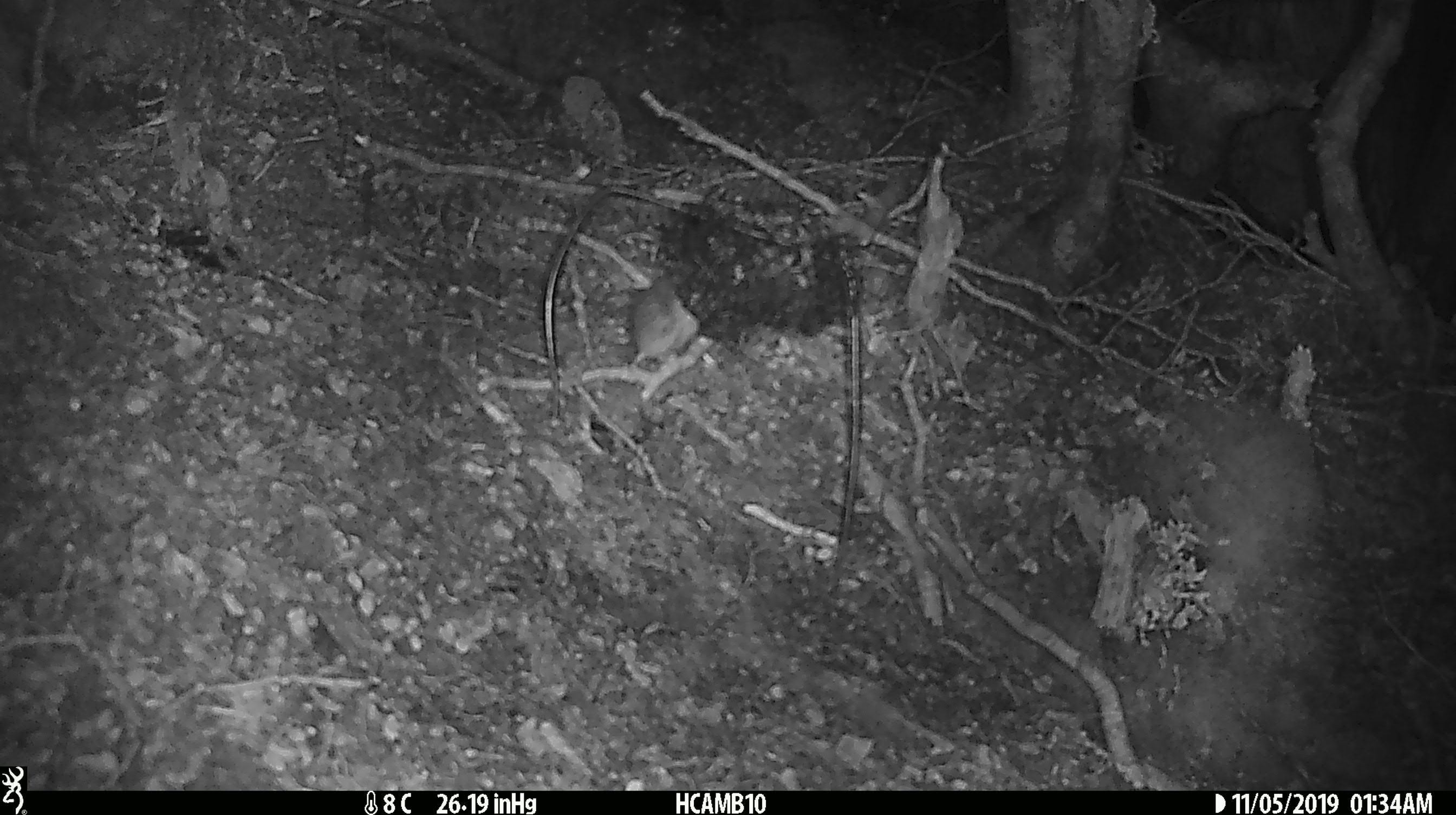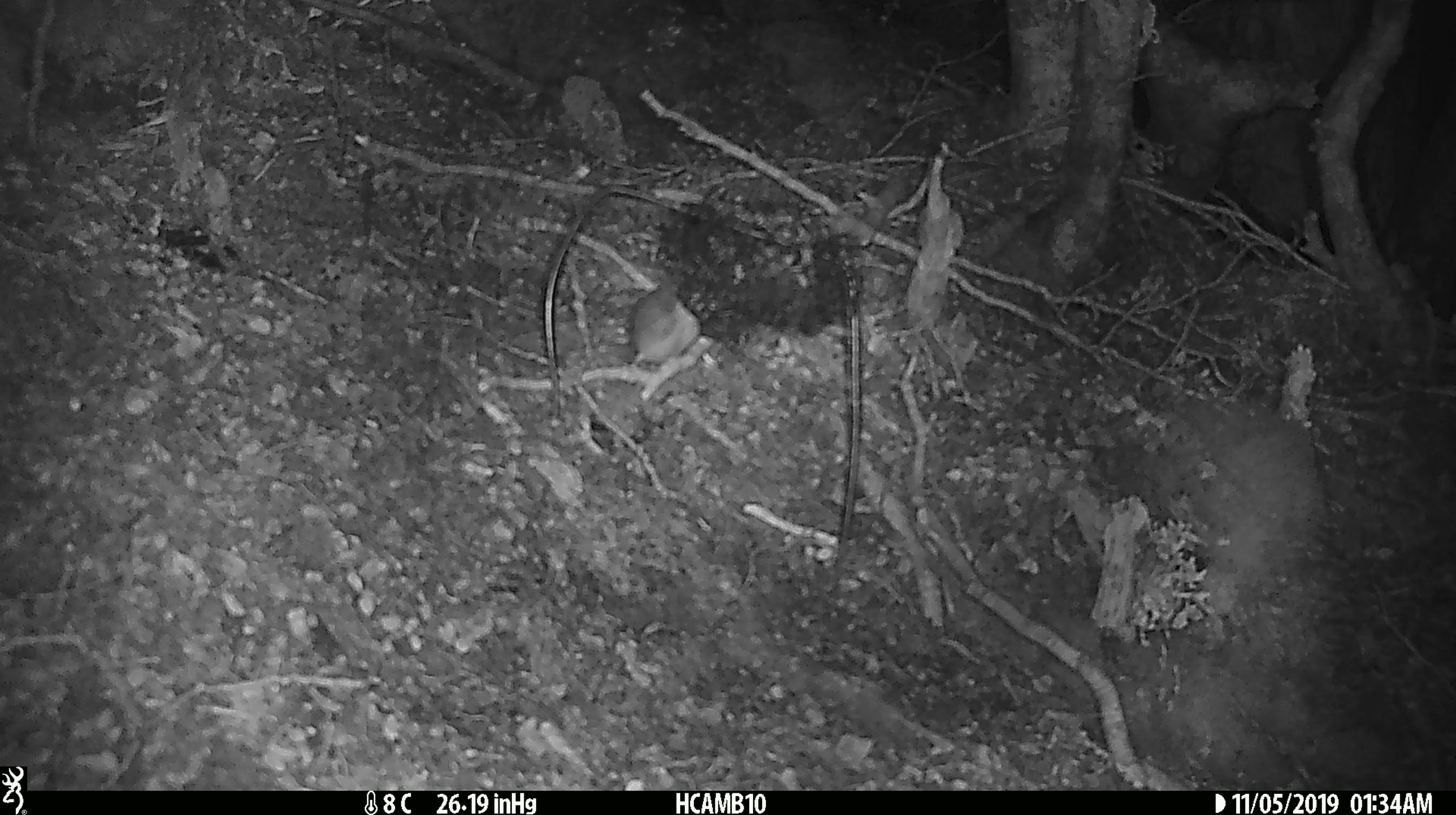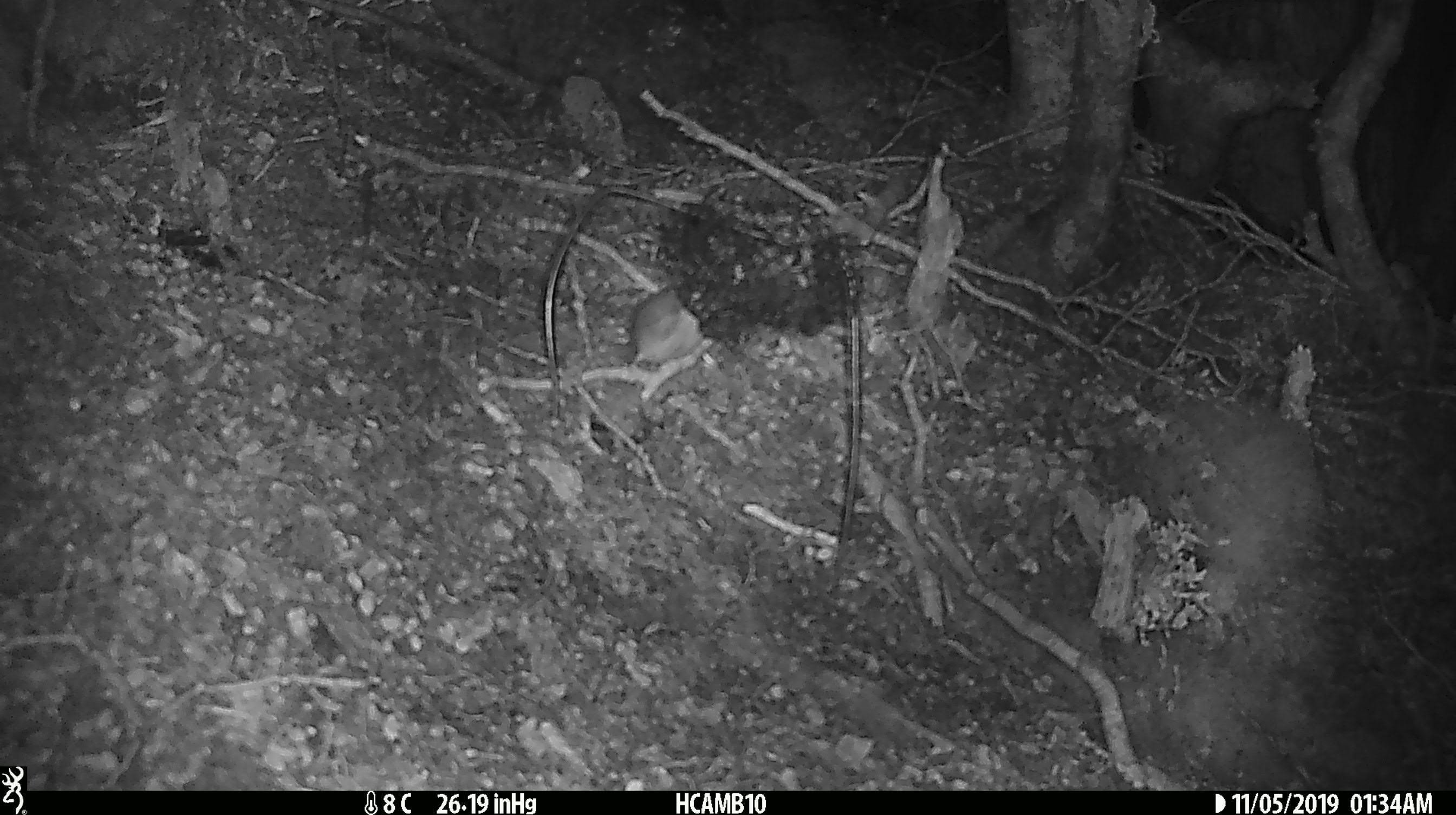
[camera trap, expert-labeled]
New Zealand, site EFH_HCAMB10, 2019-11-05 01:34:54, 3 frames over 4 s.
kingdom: Animalia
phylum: Chordata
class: Mammalia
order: Rodentia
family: Muridae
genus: Mus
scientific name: Mus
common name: mouse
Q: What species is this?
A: Mouse (Mus).